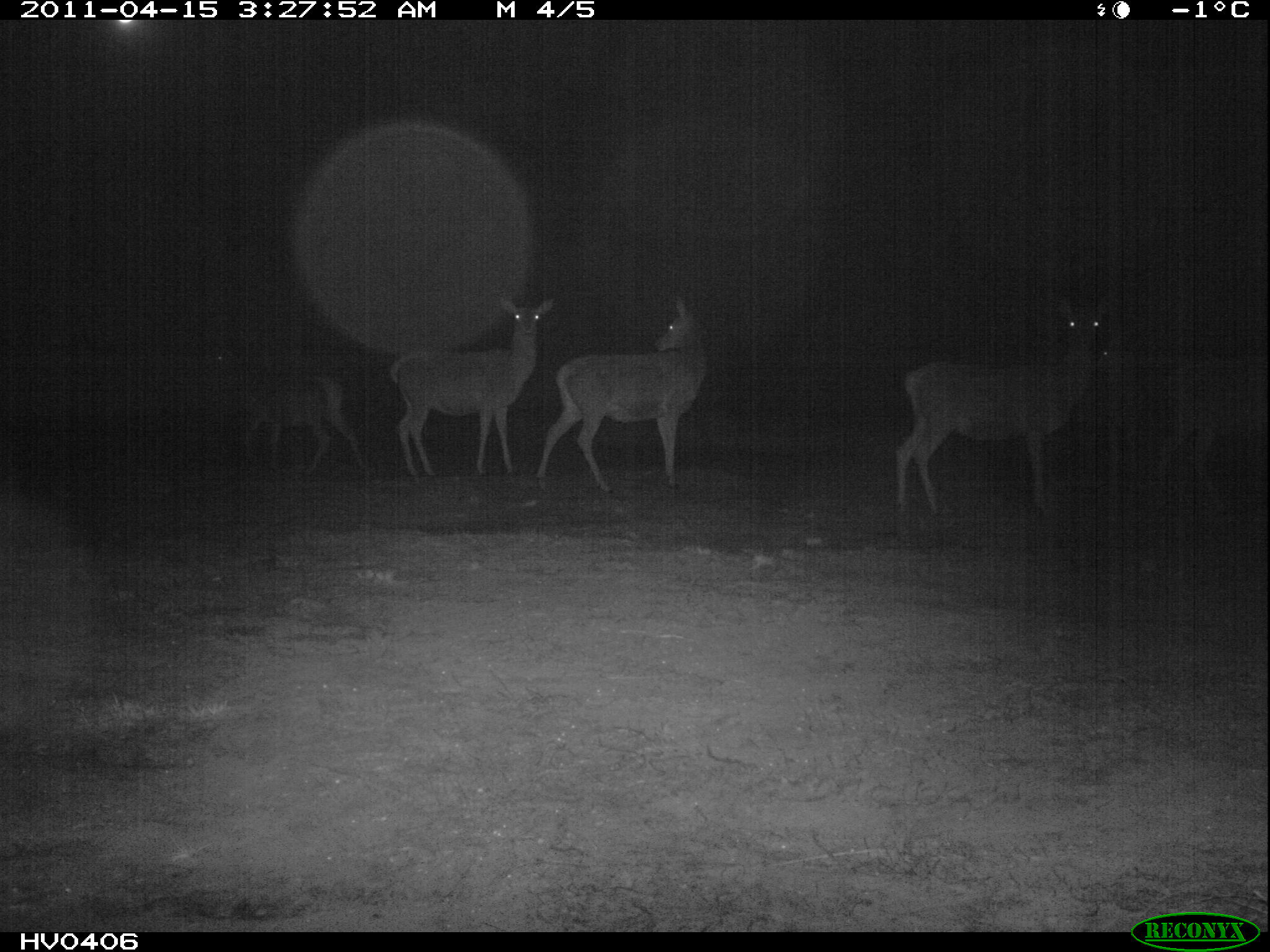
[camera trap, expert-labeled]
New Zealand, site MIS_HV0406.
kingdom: Animalia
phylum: Chordata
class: Mammalia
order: Artiodactyla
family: Cervidae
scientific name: Cervidae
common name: deer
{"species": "deer (Cervidae)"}